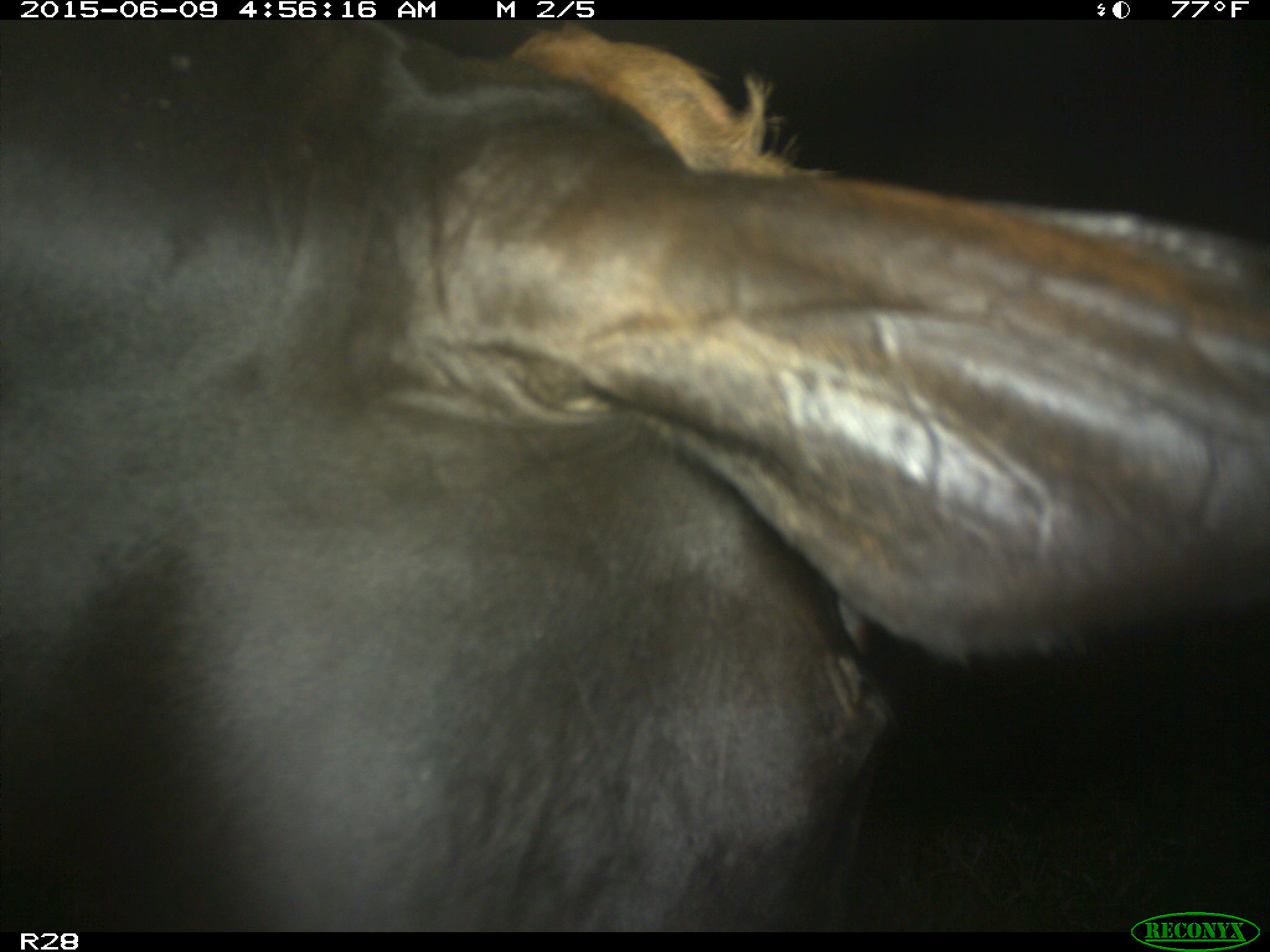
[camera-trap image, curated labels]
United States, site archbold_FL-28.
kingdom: Animalia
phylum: Chordata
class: Mammalia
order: Artiodactyla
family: Bovidae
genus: Bos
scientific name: Bos taurus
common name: domestic cow